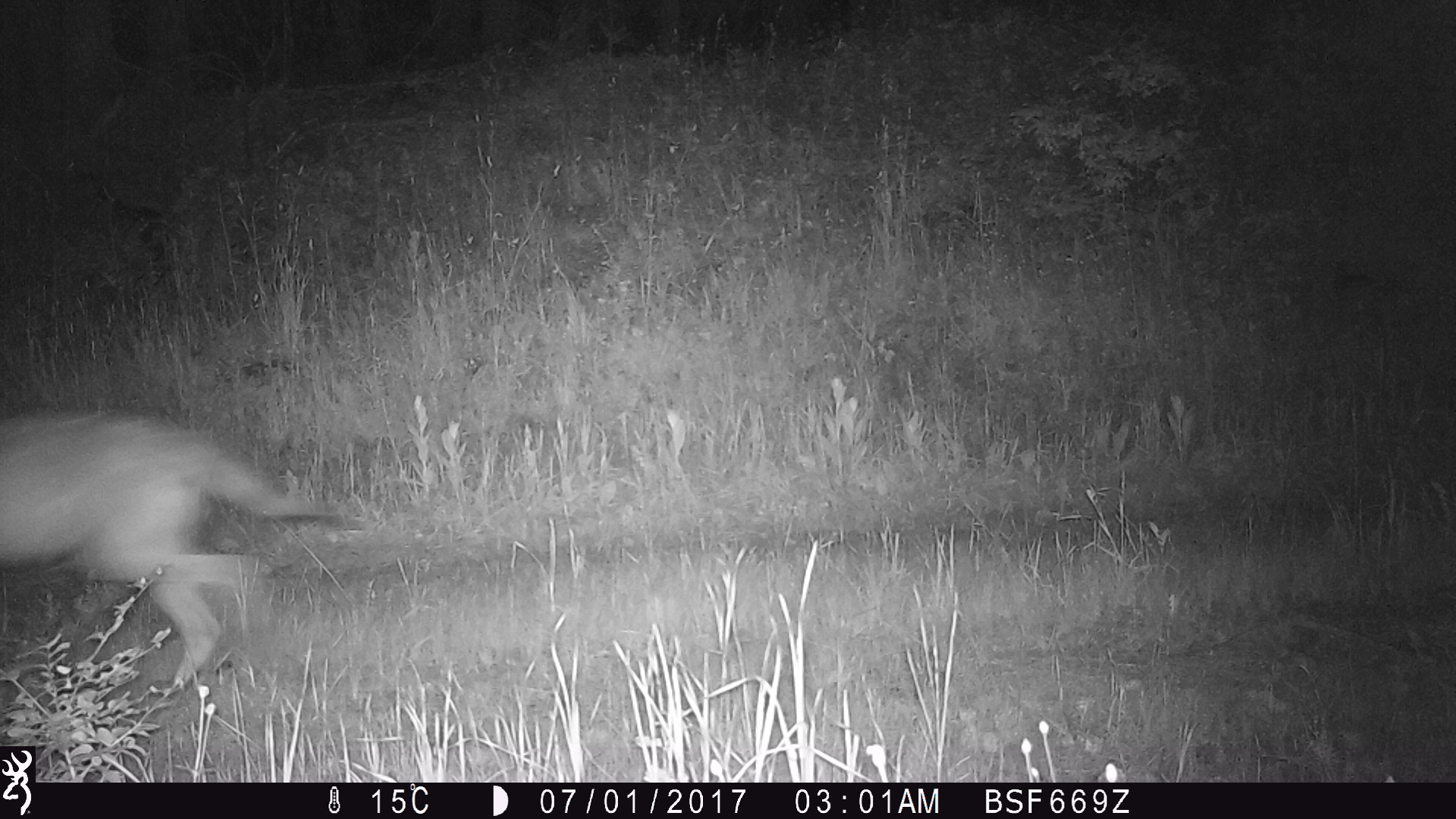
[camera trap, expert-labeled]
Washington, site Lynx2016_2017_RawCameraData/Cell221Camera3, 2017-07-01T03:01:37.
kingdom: Animalia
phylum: Chordata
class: Mammalia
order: Carnivora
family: Canidae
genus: Canis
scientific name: Canis lupus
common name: gray wolf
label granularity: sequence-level